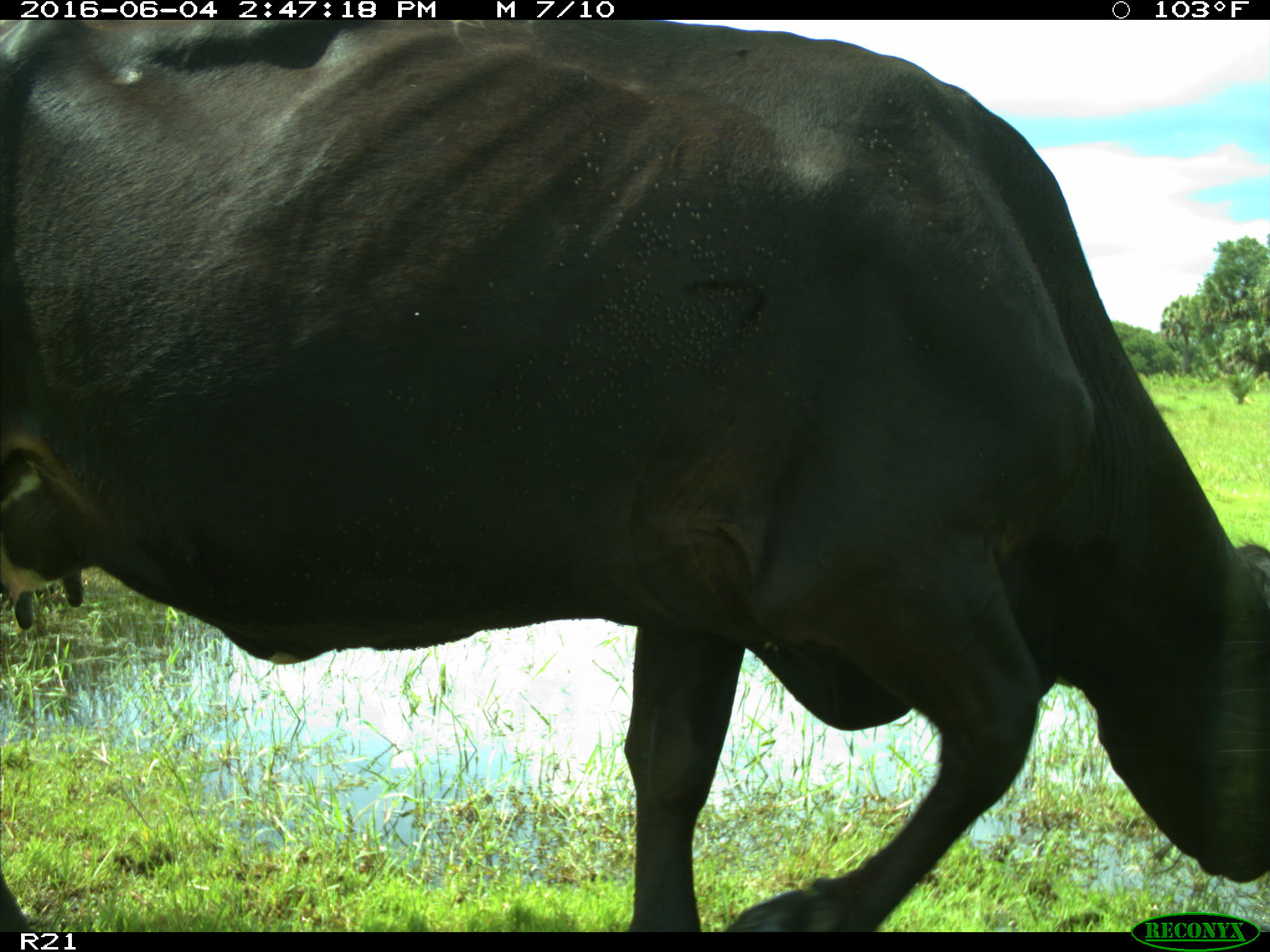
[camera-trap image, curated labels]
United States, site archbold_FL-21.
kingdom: Animalia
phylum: Chordata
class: Mammalia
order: Artiodactyla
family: Bovidae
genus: Bos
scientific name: Bos taurus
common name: domestic cow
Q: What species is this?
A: Bos taurus (domestic cow).